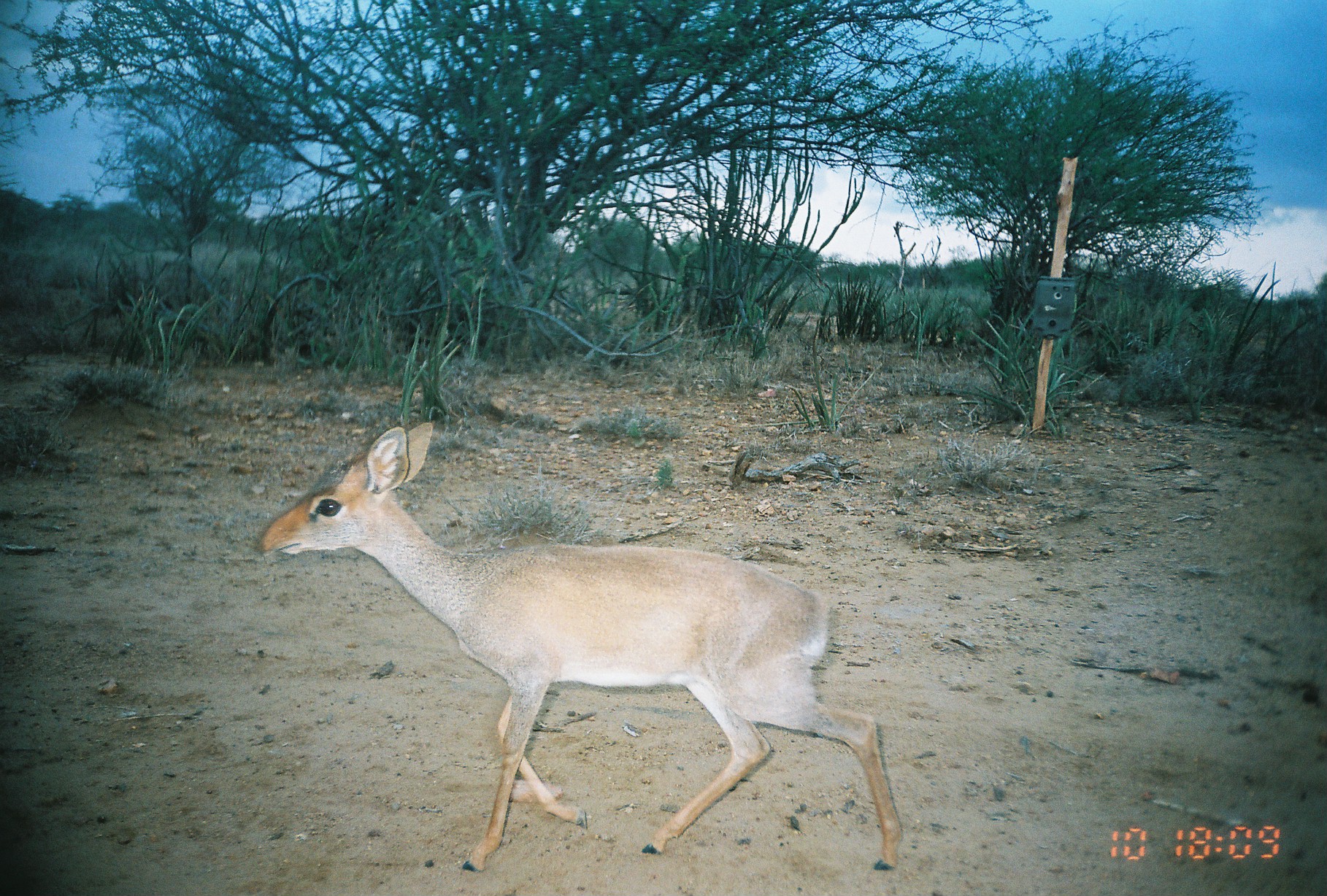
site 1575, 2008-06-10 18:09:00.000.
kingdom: Animalia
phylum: Chordata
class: Mammalia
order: Artiodactyla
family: Bovidae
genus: Madoqua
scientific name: Madoqua guentheri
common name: günther's dik-dik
Madoqua guentheri (günther's dik-dik), count 1.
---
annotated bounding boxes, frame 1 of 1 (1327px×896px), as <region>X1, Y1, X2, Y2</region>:
madoqua guentheri: <region>251, 417, 905, 872</region>